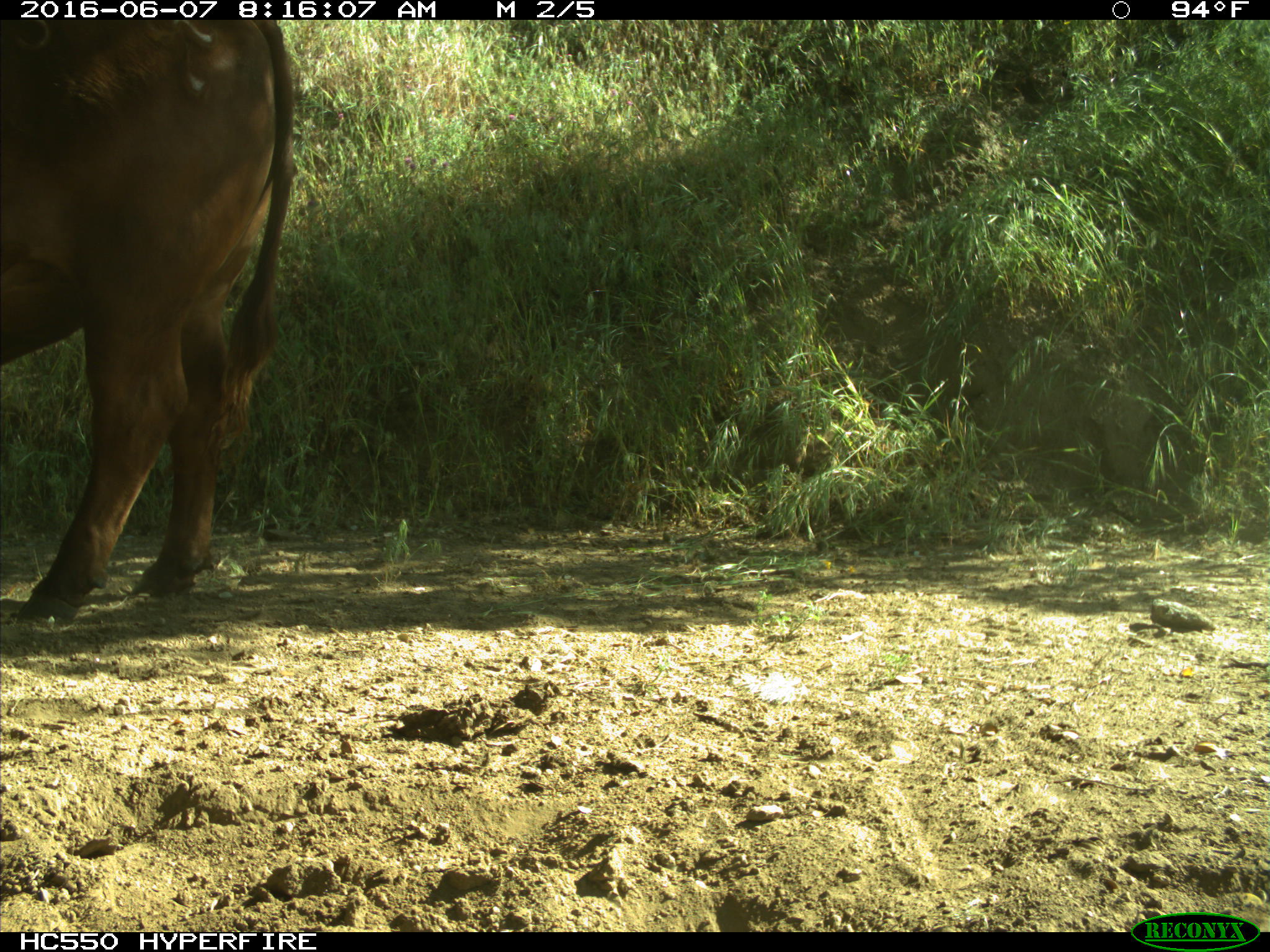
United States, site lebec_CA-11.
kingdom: Animalia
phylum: Chordata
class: Mammalia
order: Artiodactyla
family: Bovidae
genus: Bos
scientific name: Bos taurus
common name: domestic cow